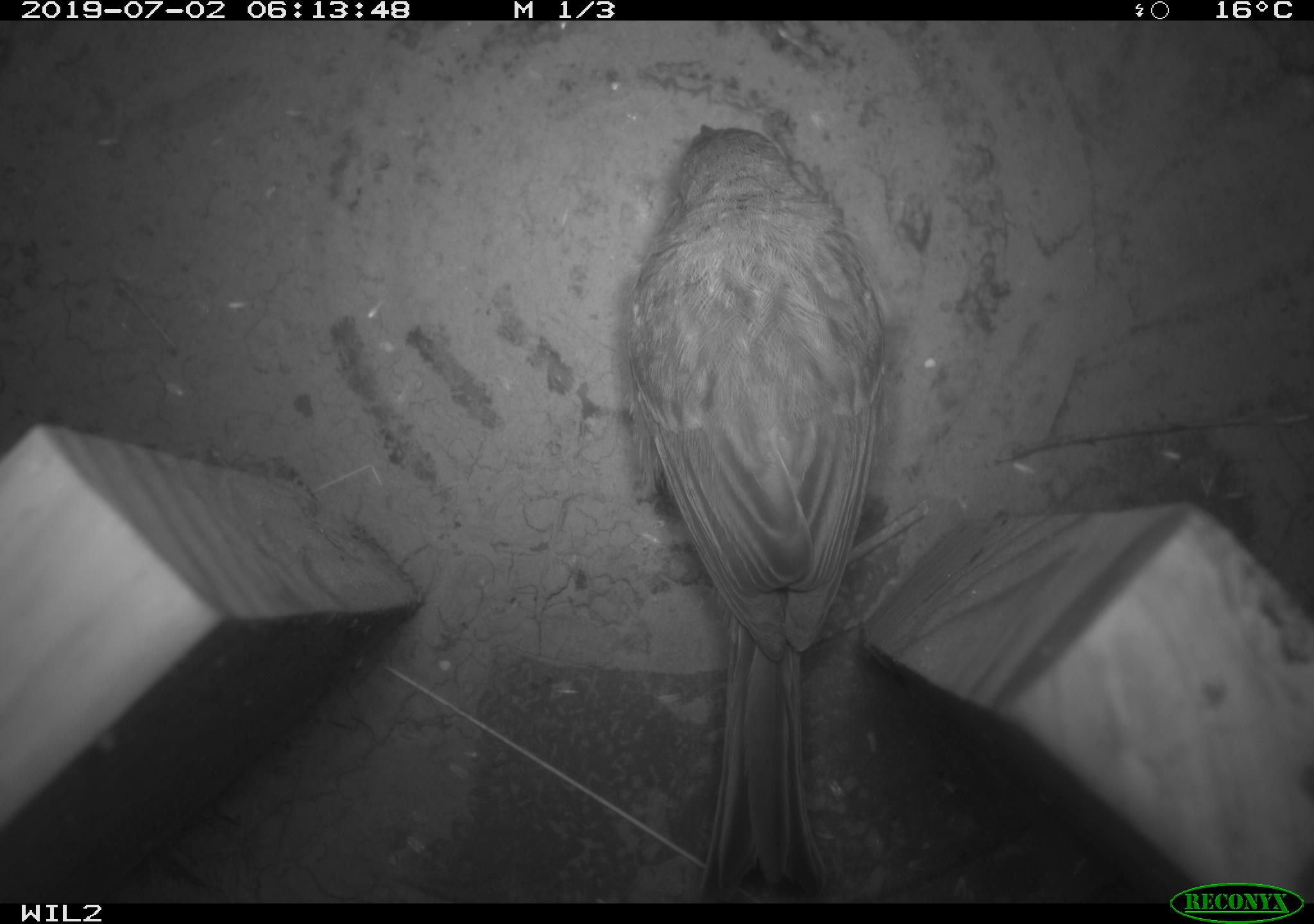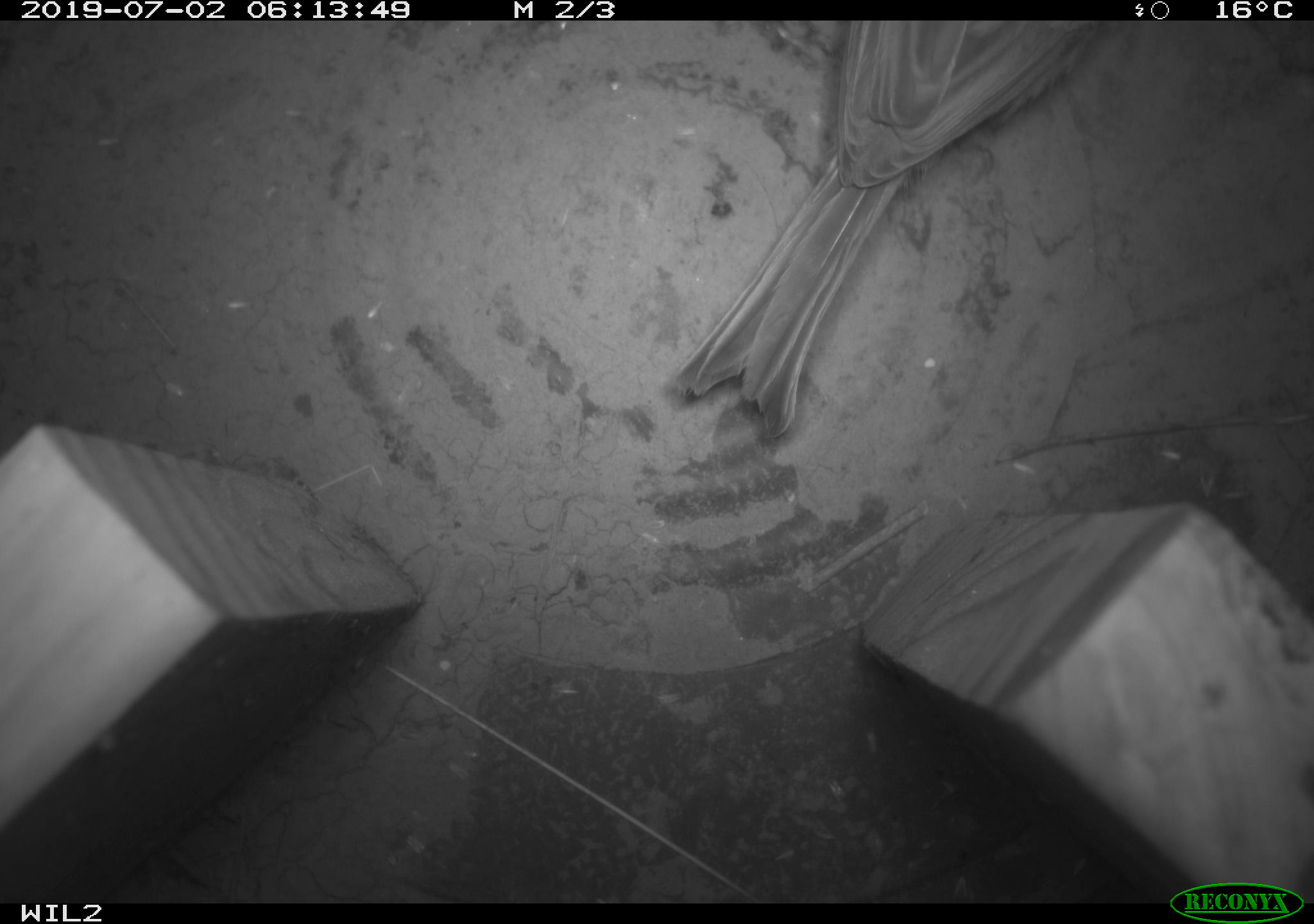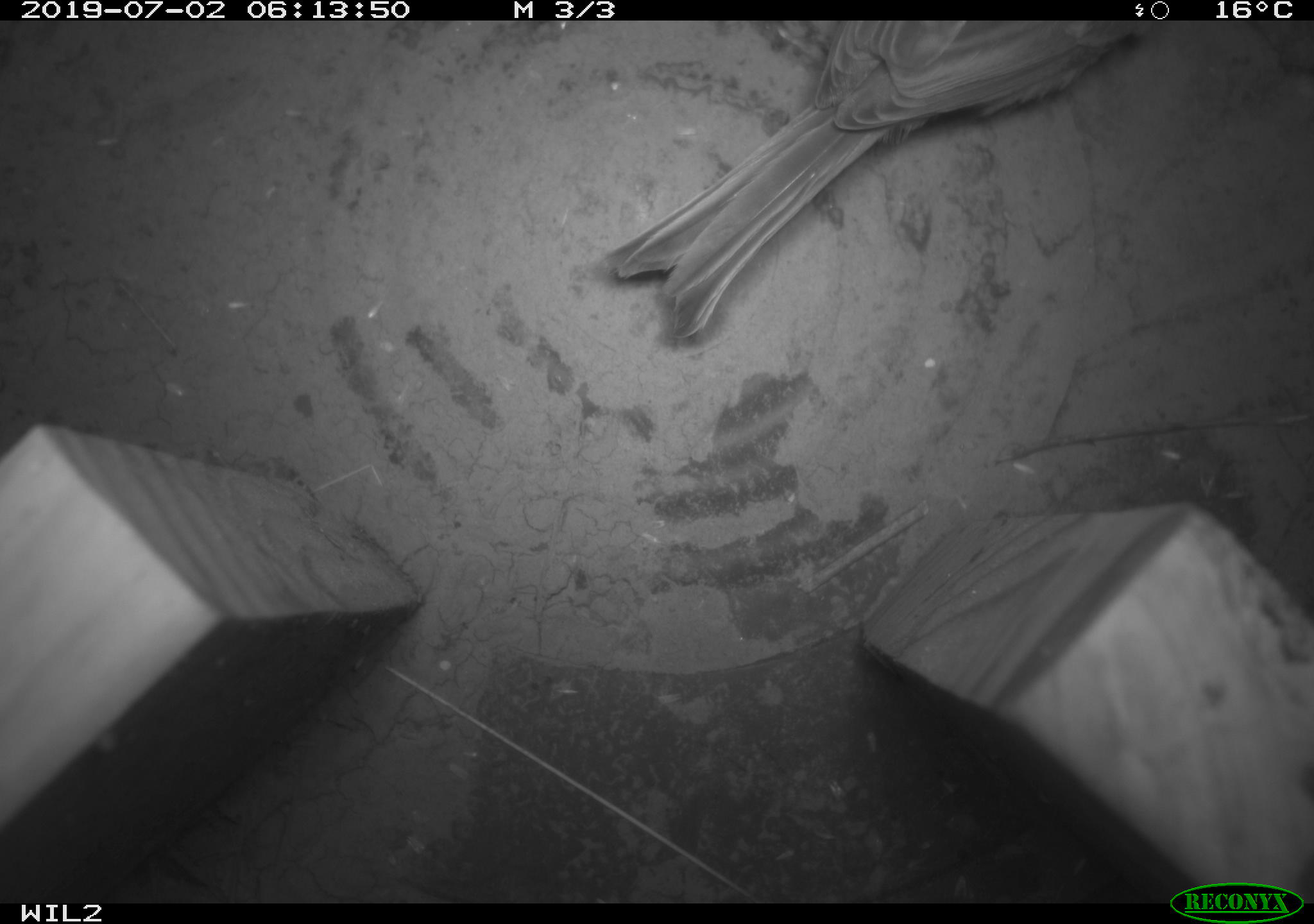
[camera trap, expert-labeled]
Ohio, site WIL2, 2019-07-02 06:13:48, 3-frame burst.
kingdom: Animalia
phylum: Chordata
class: Aves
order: Passeriformes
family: Passerellidae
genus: Melospiza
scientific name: Melospiza melodia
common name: song sparrow